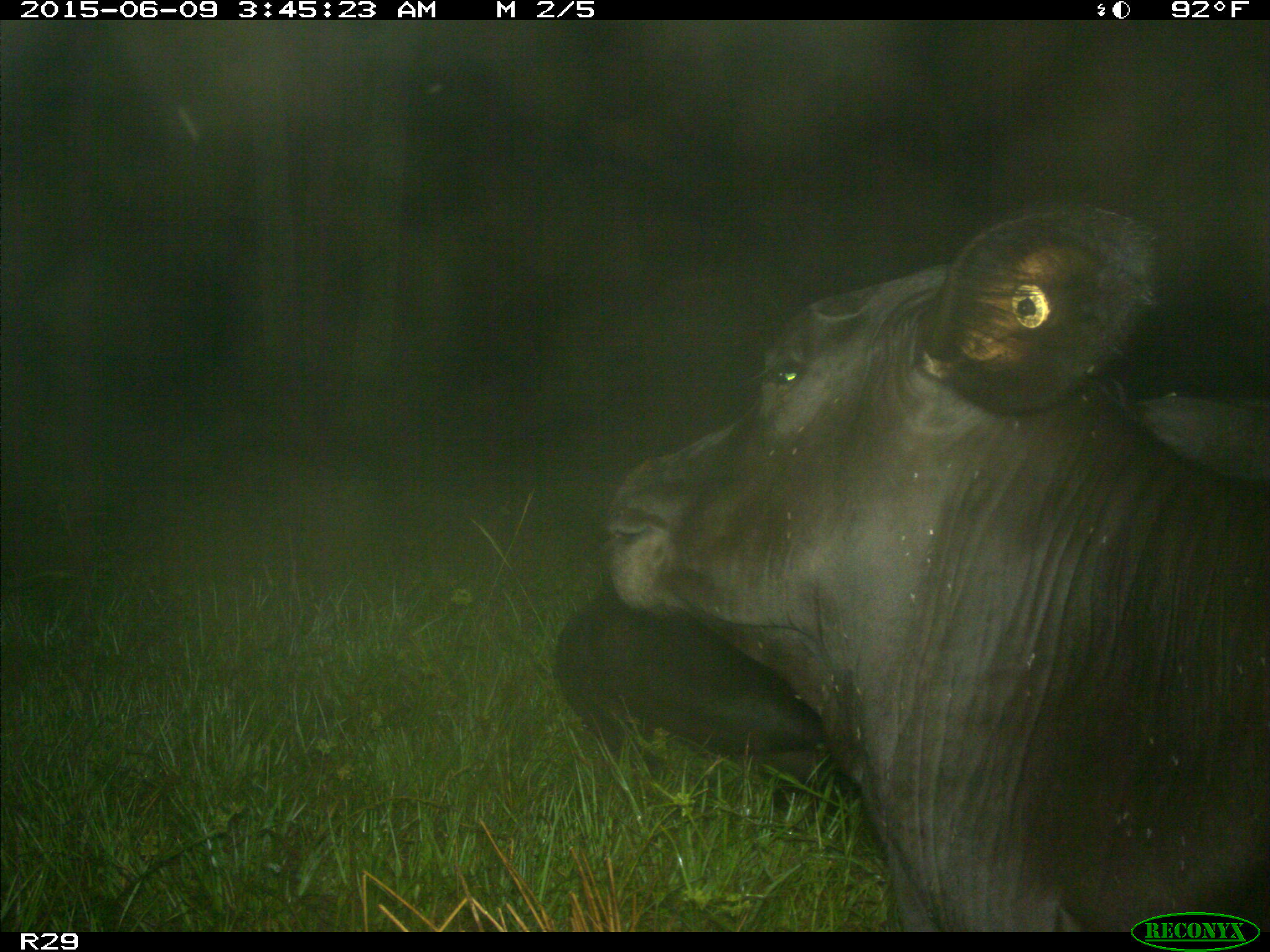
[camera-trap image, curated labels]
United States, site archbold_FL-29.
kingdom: Animalia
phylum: Chordata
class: Mammalia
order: Artiodactyla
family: Bovidae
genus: Bos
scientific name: Bos taurus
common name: domestic cow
Bos taurus (domestic cow).